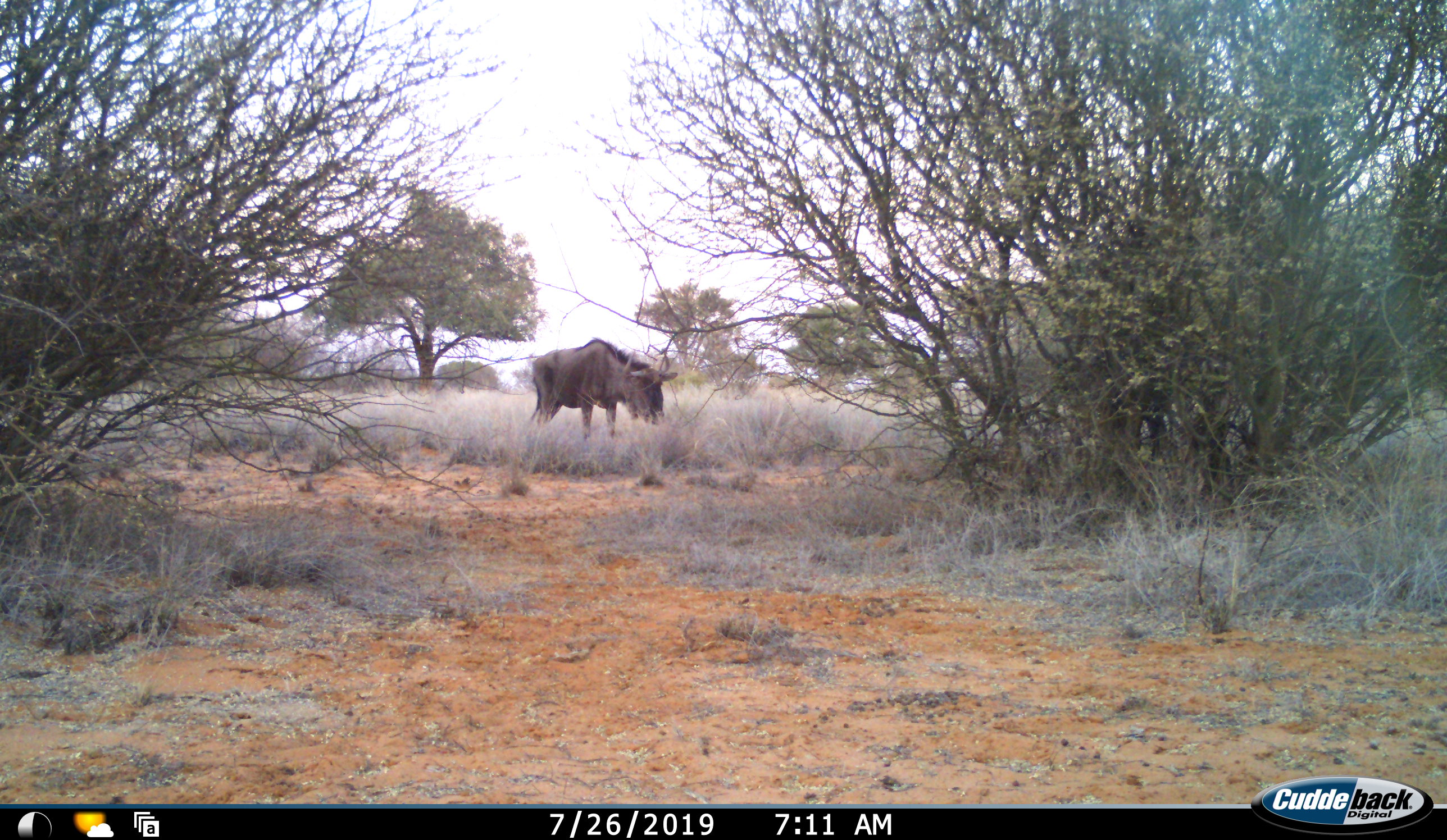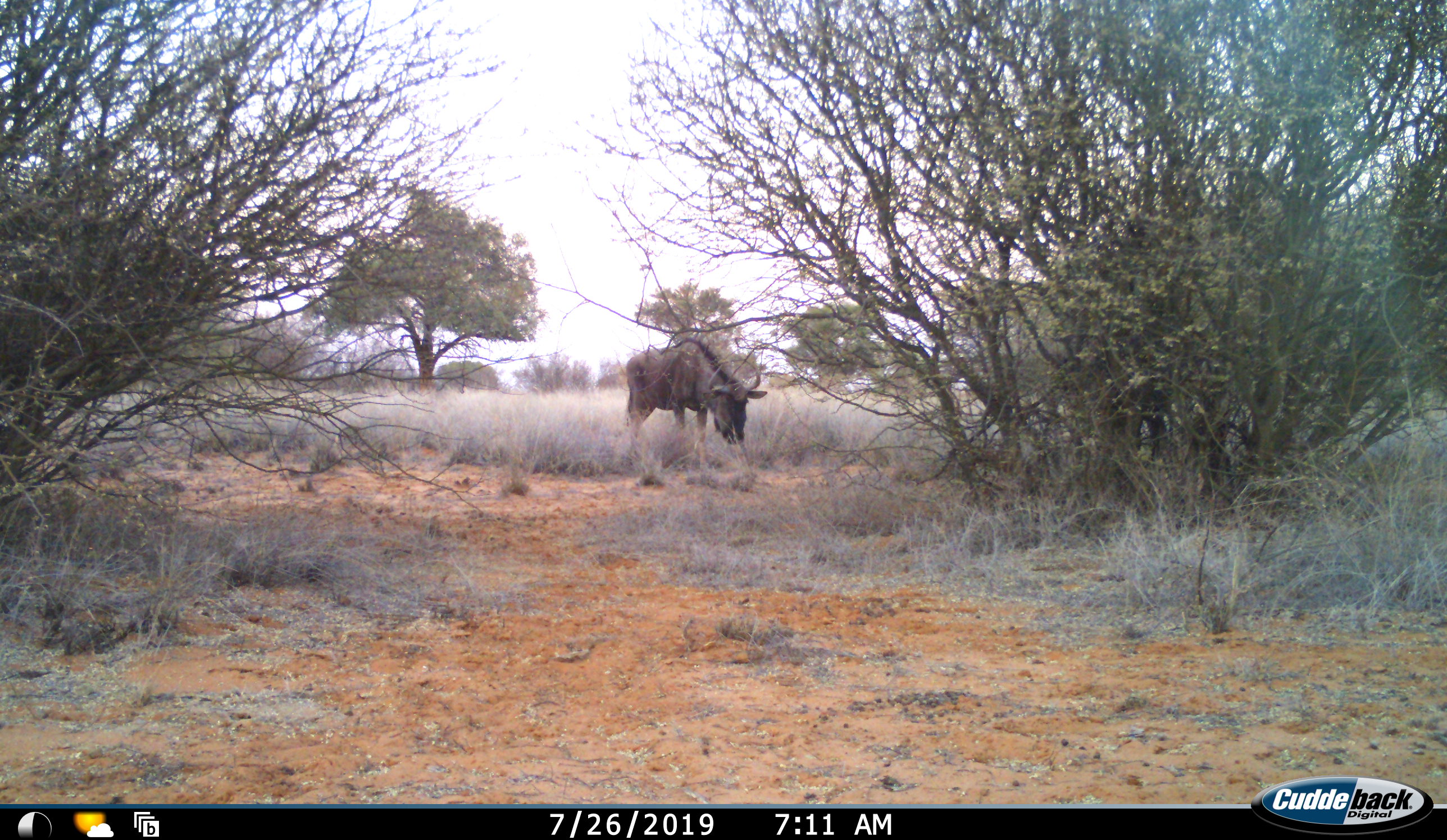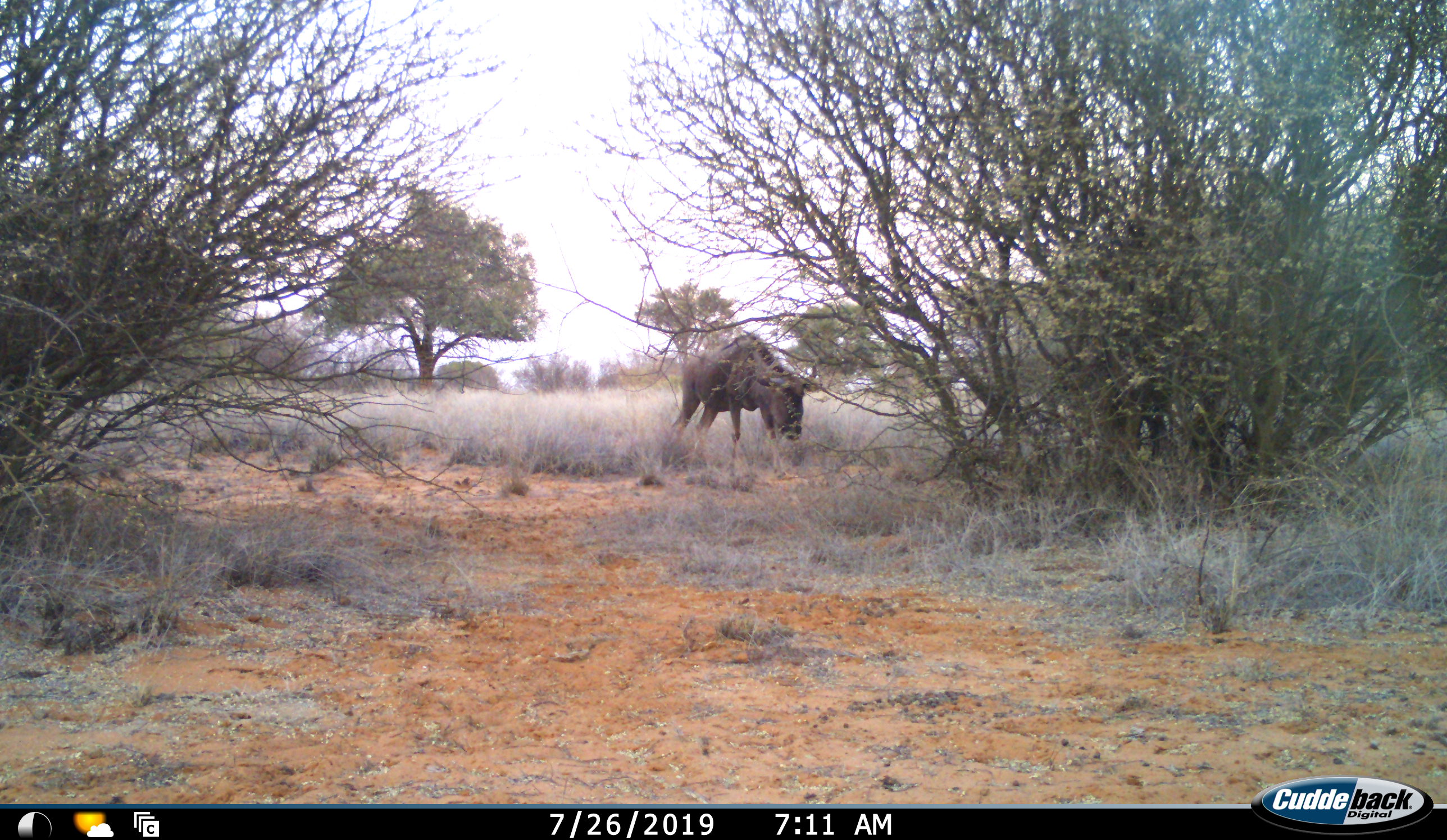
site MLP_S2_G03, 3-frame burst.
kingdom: Animalia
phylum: Chordata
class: Mammalia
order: Artiodactyla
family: Bovidae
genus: Connochaetes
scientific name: Connochaetes taurinus taurinus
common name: blue wildebeest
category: wildebeestblue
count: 1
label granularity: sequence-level